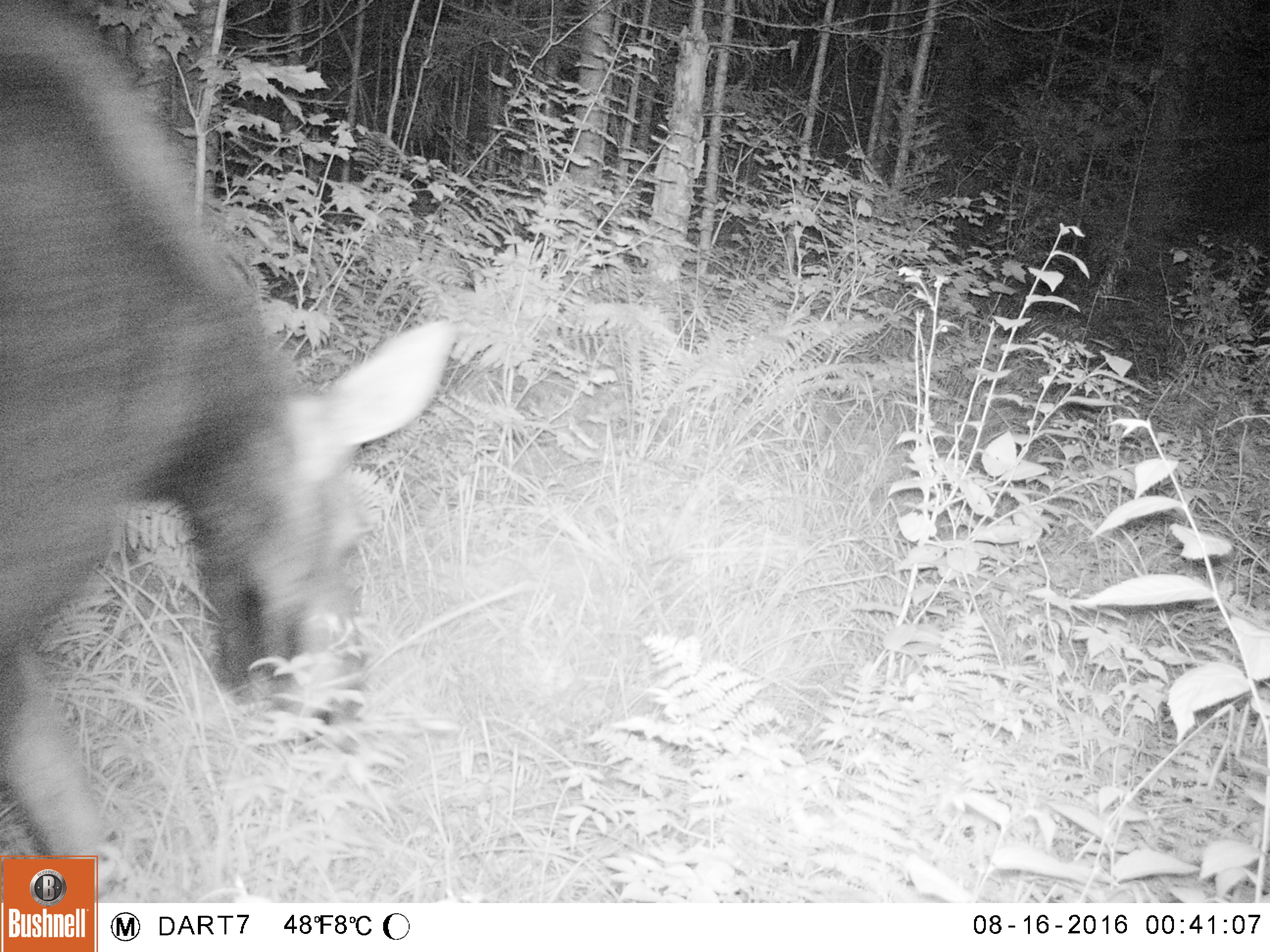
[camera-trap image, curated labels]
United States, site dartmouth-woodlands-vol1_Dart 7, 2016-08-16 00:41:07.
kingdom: Animalia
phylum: Chordata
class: Mammalia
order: Artiodactyla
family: Cervidae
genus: Alces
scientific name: Alces alces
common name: moose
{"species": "moose (Alces alces)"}